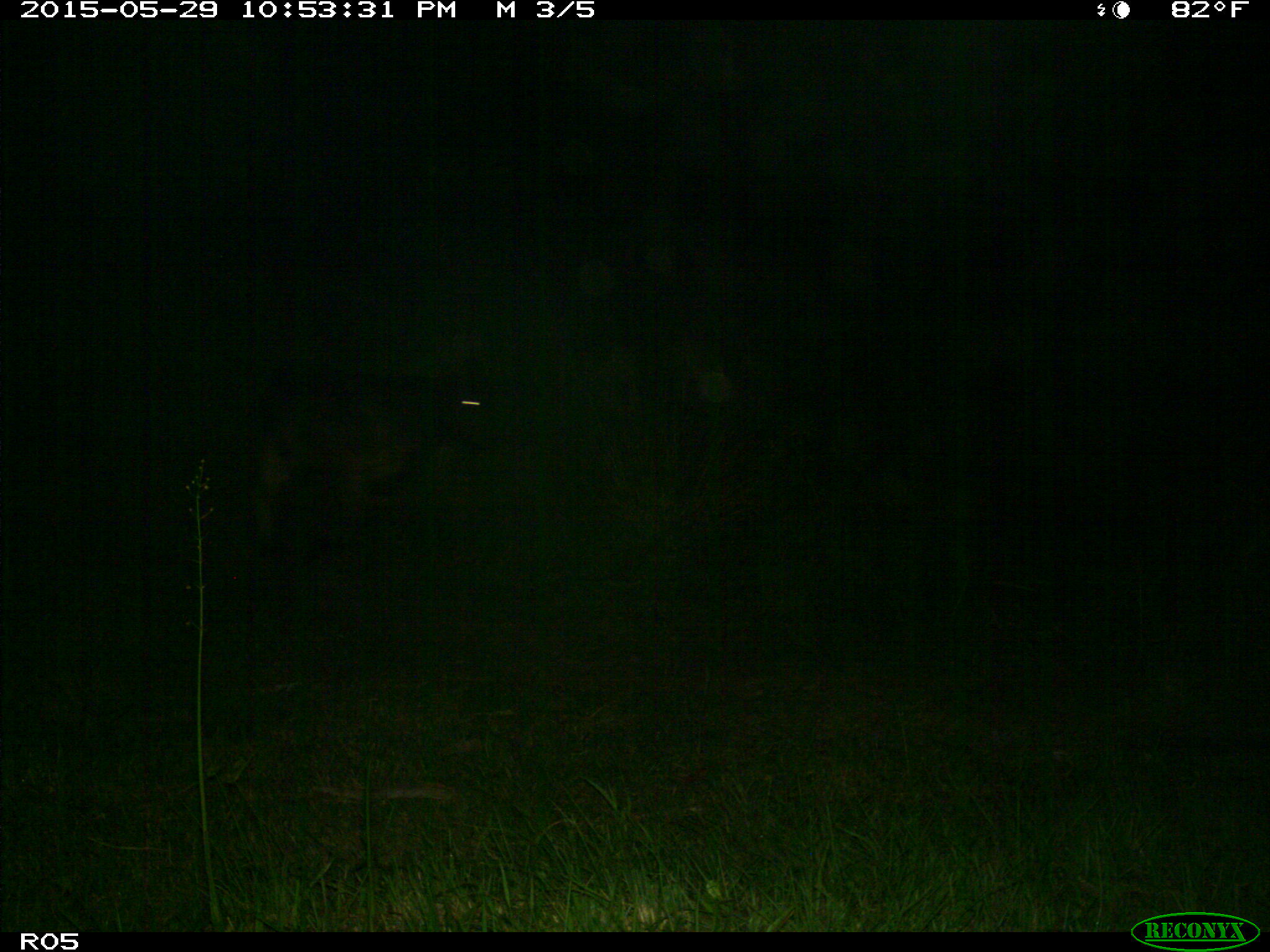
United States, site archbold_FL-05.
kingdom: Animalia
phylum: Chordata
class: Mammalia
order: Artiodactyla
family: Bovidae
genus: Bos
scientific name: Bos taurus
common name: domestic cow